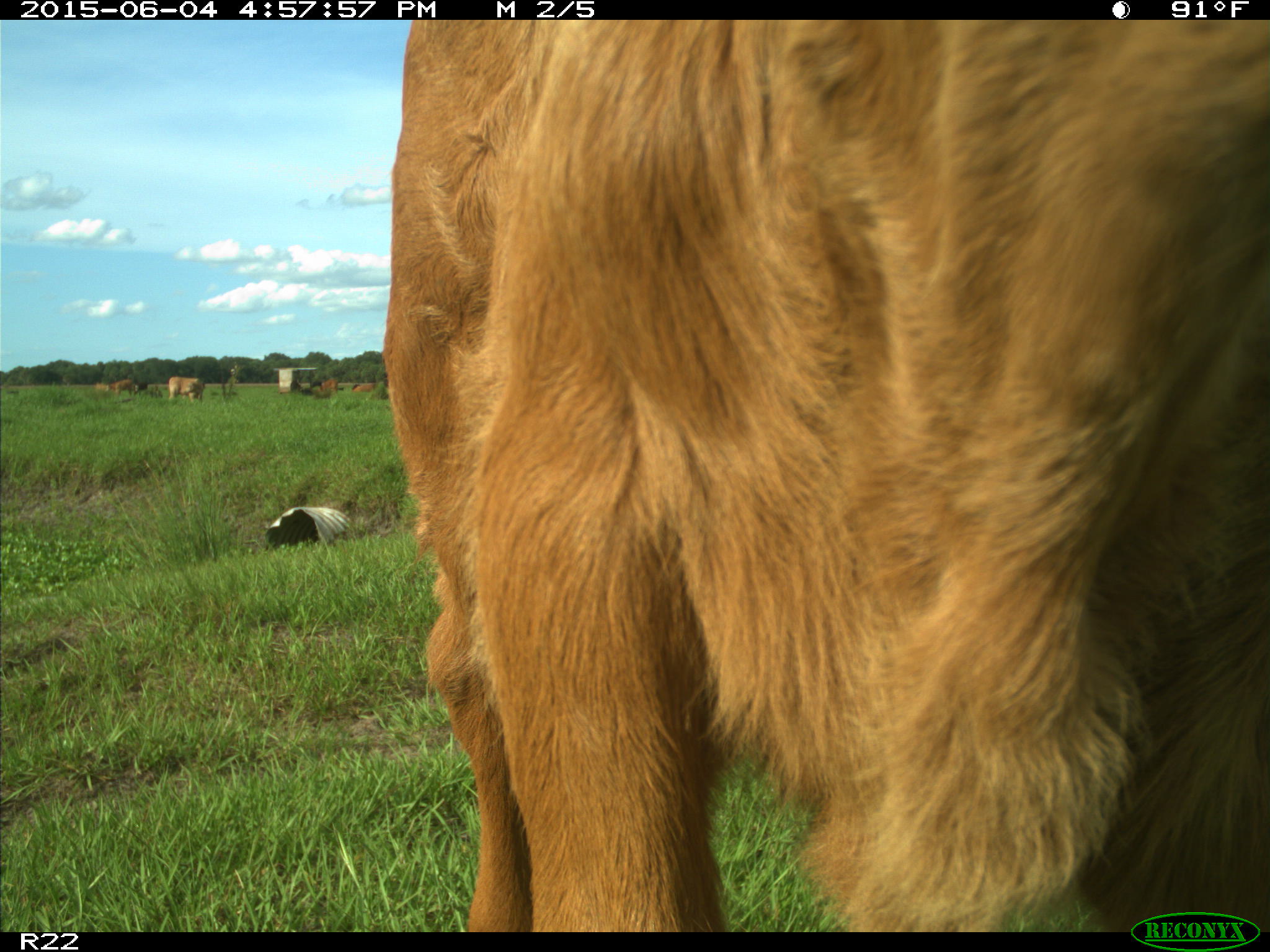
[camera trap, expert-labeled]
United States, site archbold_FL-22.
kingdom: Animalia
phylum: Chordata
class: Mammalia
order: Artiodactyla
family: Bovidae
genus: Bos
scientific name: Bos taurus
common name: domestic cow